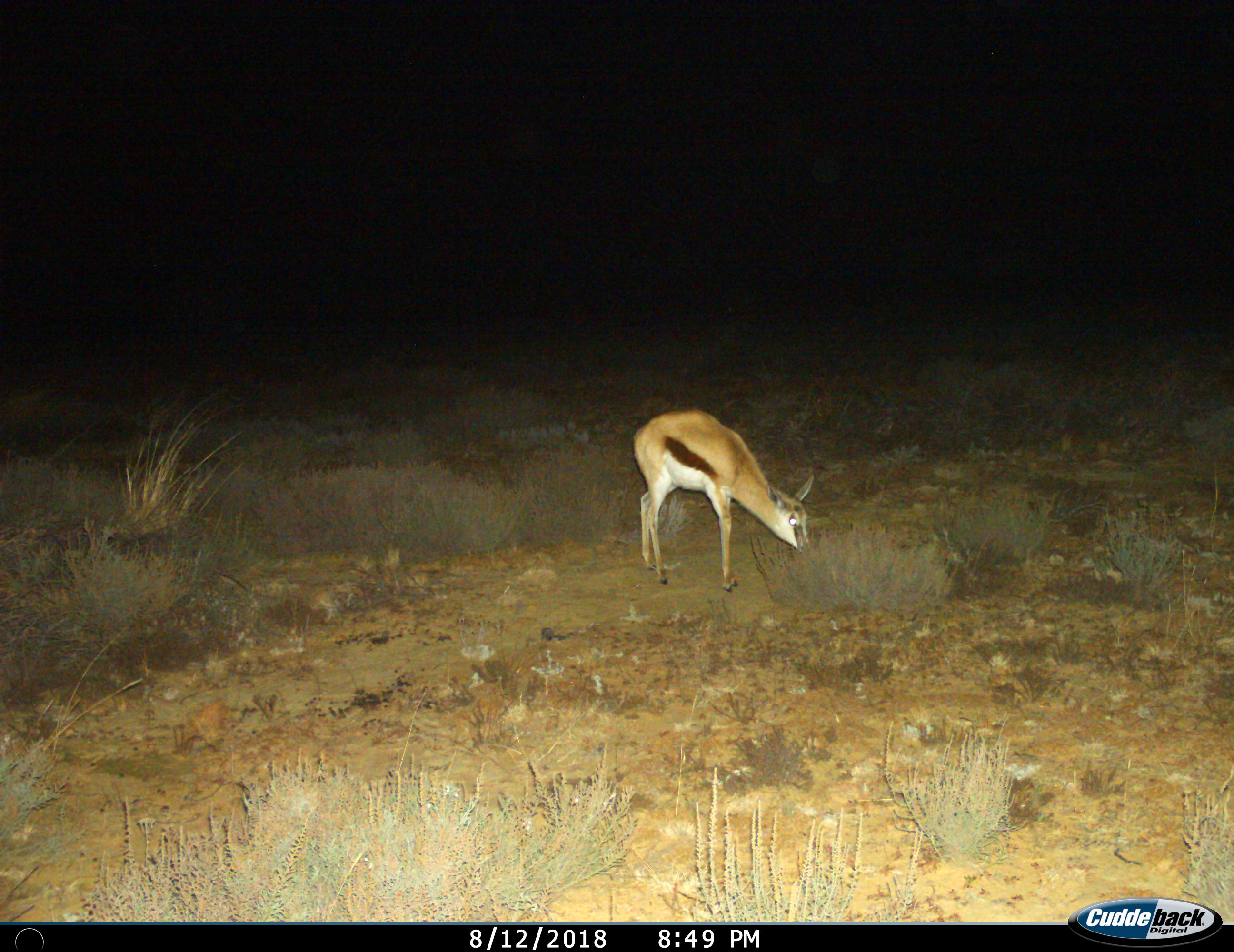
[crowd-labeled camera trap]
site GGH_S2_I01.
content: unidentified animal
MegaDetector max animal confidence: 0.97